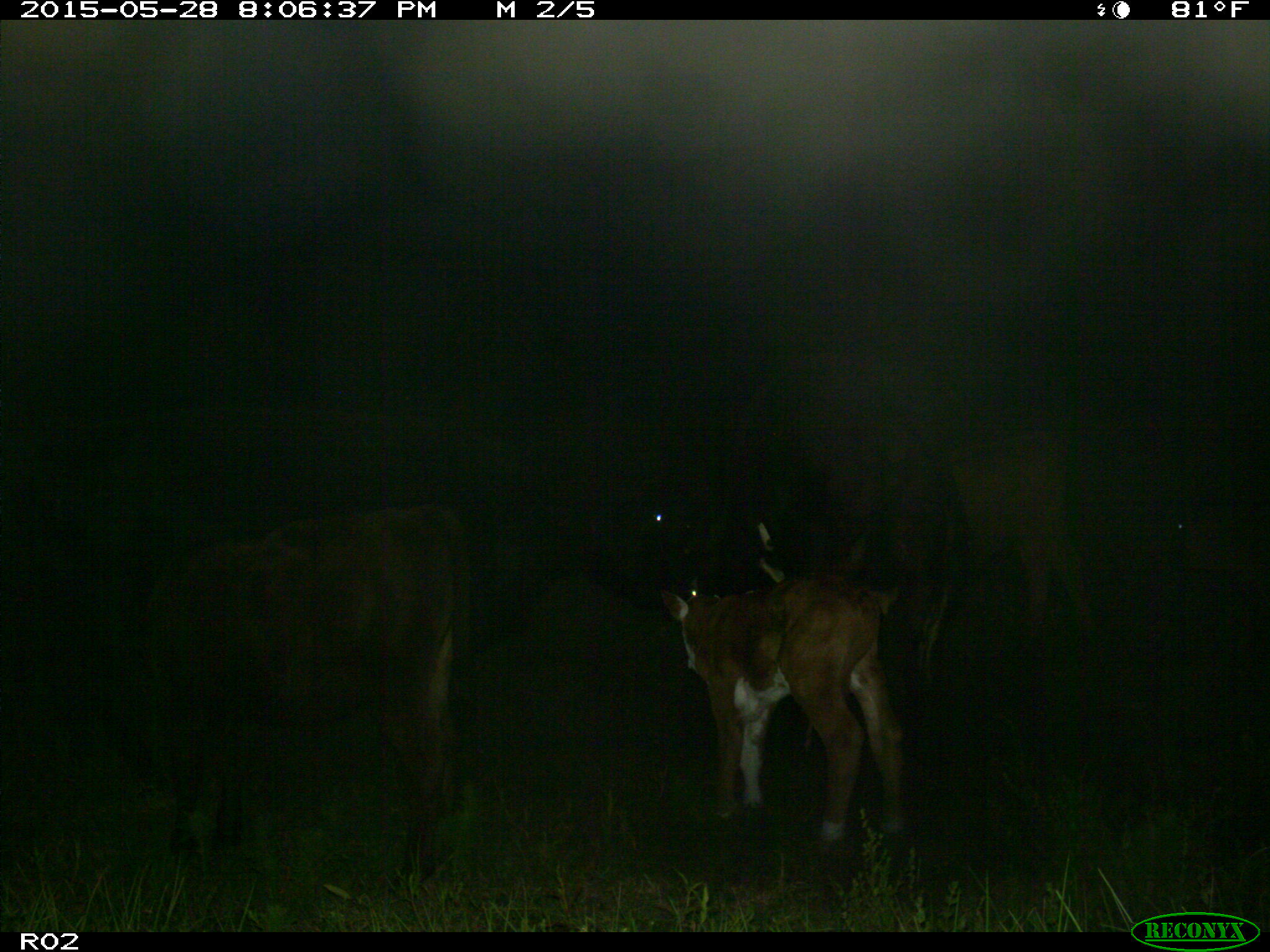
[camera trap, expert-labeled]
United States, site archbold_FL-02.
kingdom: Animalia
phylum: Chordata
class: Mammalia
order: Artiodactyla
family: Bovidae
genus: Bos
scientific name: Bos taurus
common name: domestic cow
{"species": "Bos taurus (domestic cow)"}